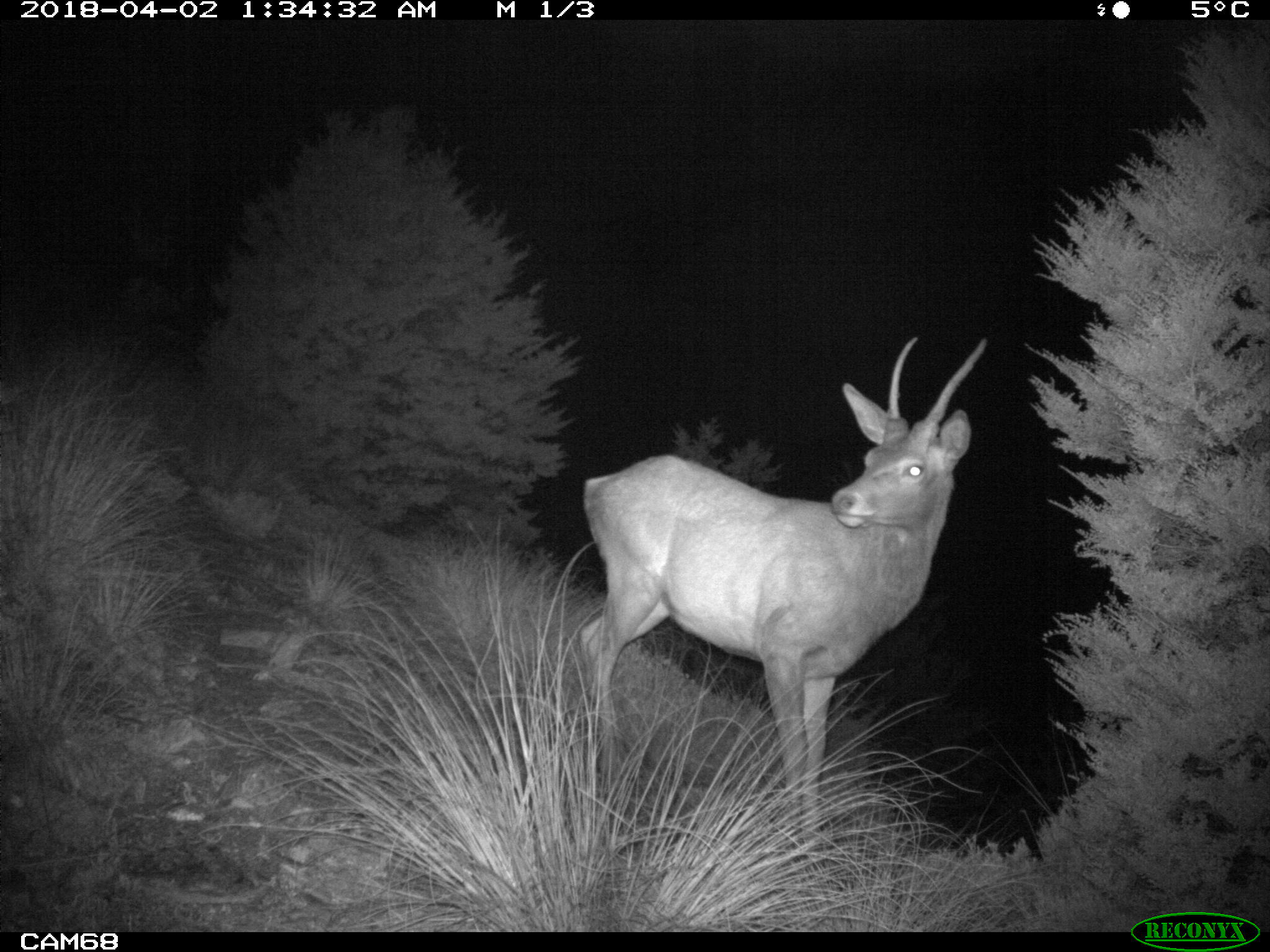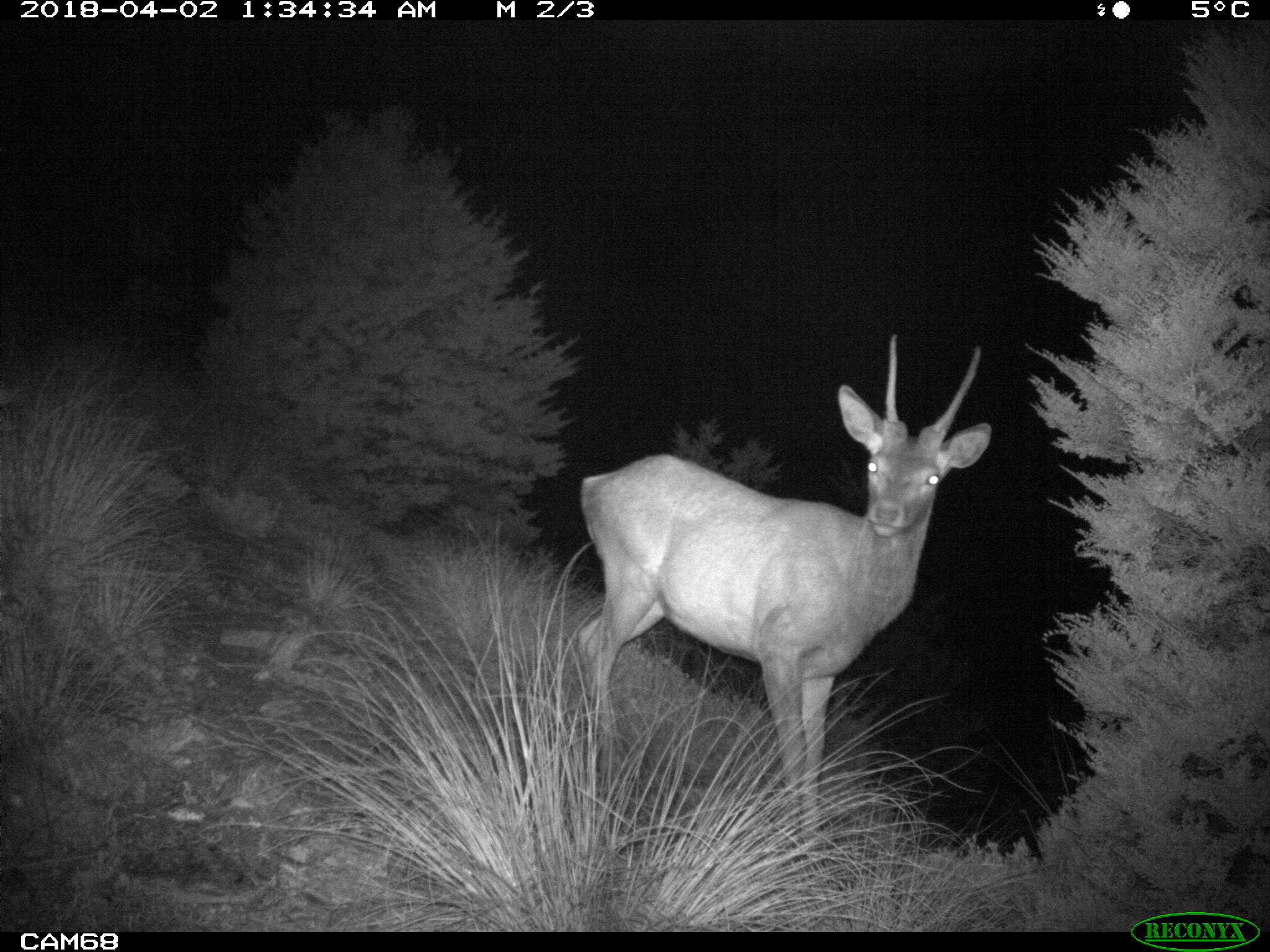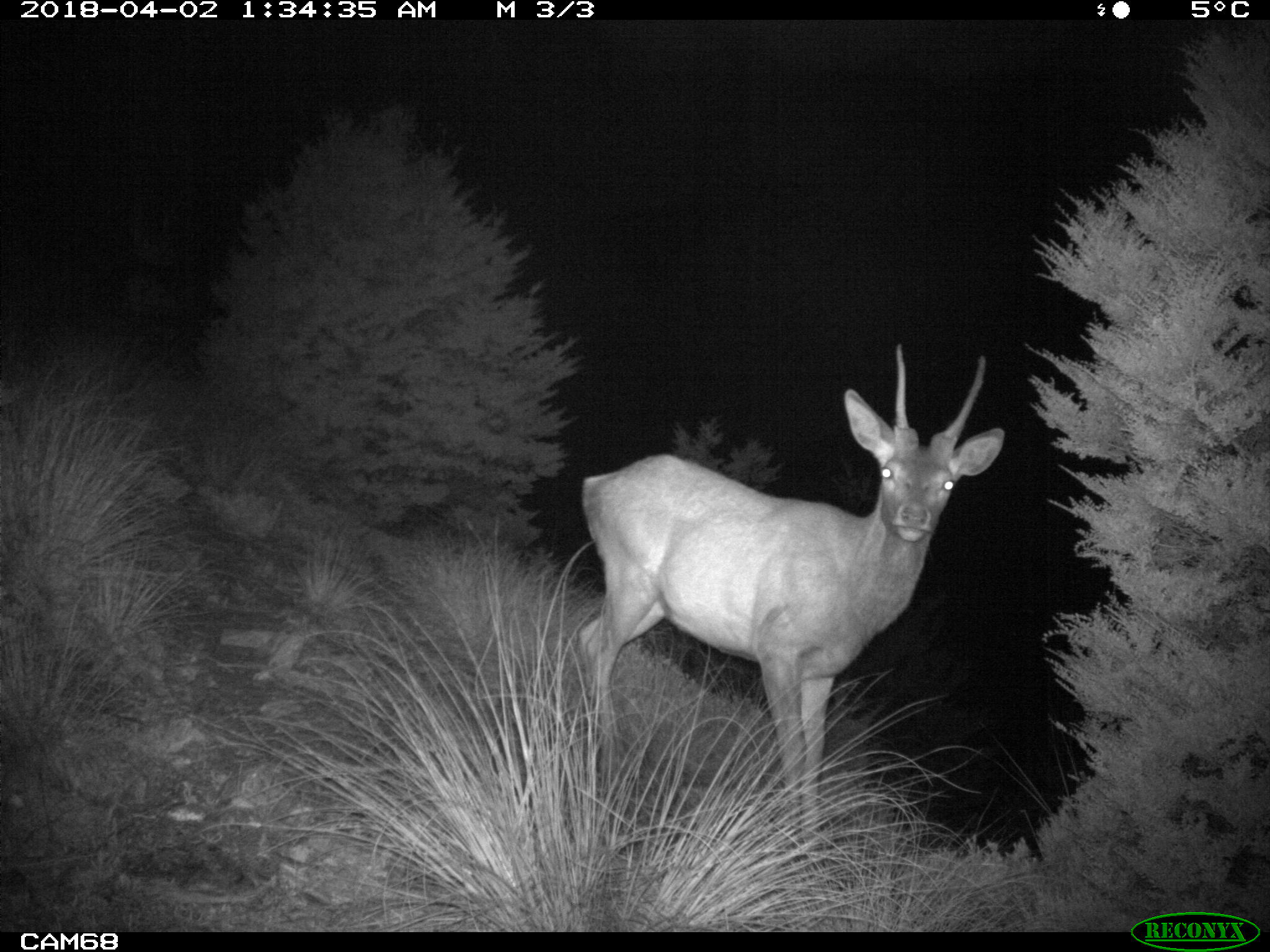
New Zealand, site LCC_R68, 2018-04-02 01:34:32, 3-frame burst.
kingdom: Animalia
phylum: Chordata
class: Mammalia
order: Artiodactyla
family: Cervidae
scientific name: Cervidae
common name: deer